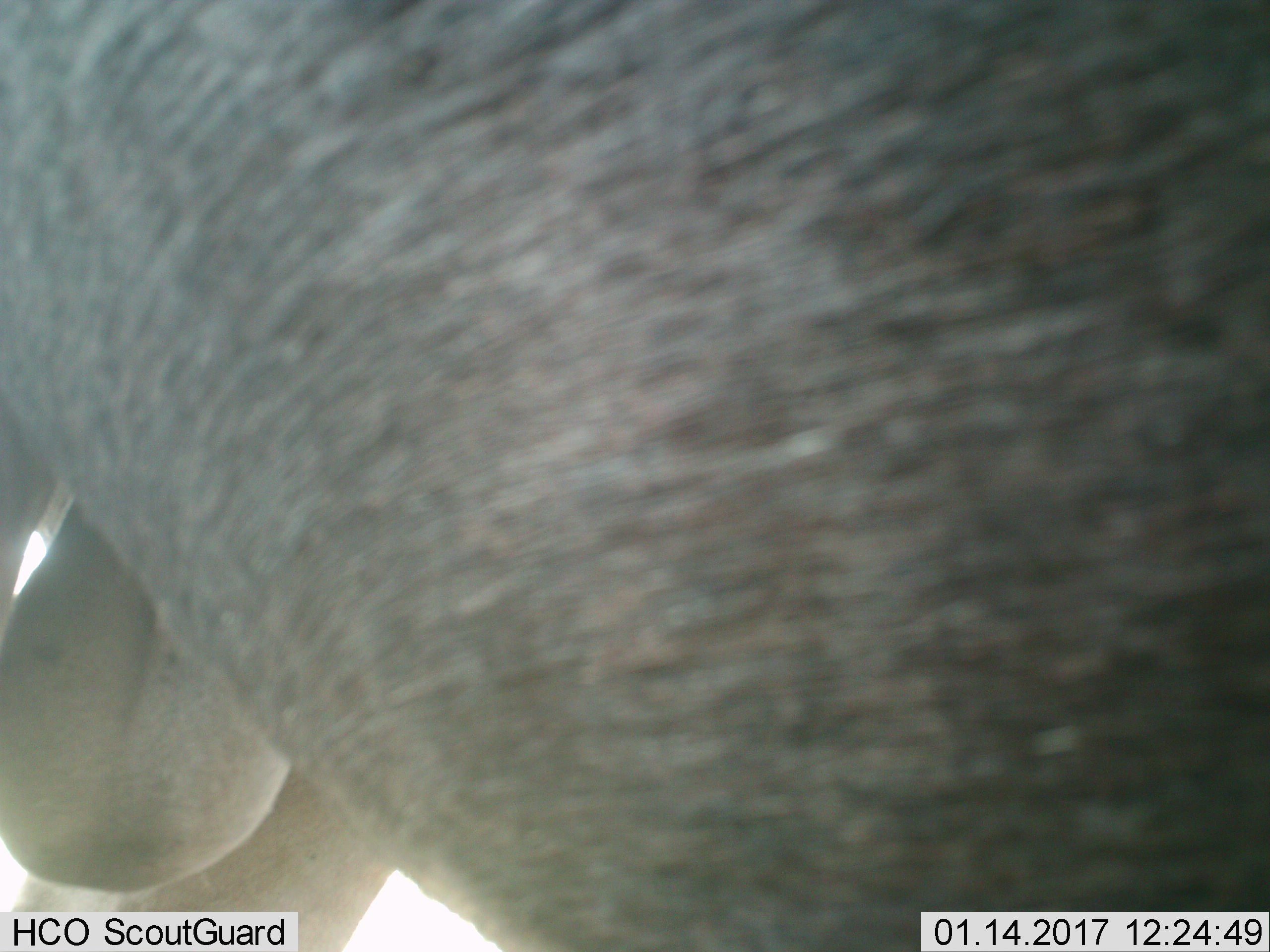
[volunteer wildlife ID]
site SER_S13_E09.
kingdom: Animalia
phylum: Chordata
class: Mammalia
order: Artiodactyla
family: Bovidae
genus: Connochaetes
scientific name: Connochaetes taurinus taurinus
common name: blue wildebeest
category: wildebeestblue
Wildebeestblue (blue wildebeest) (Connochaetes taurinus taurinus), count 1. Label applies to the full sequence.